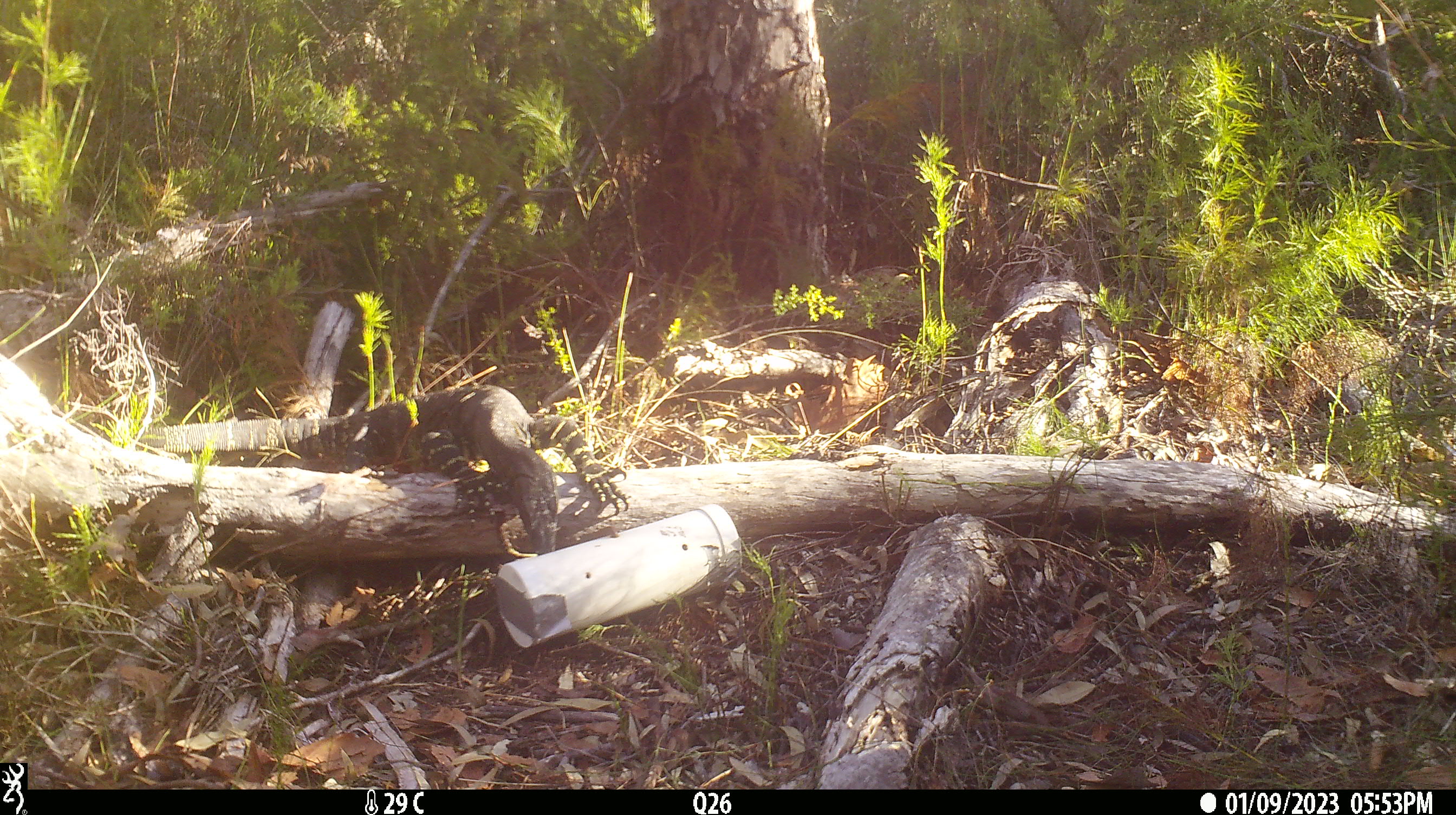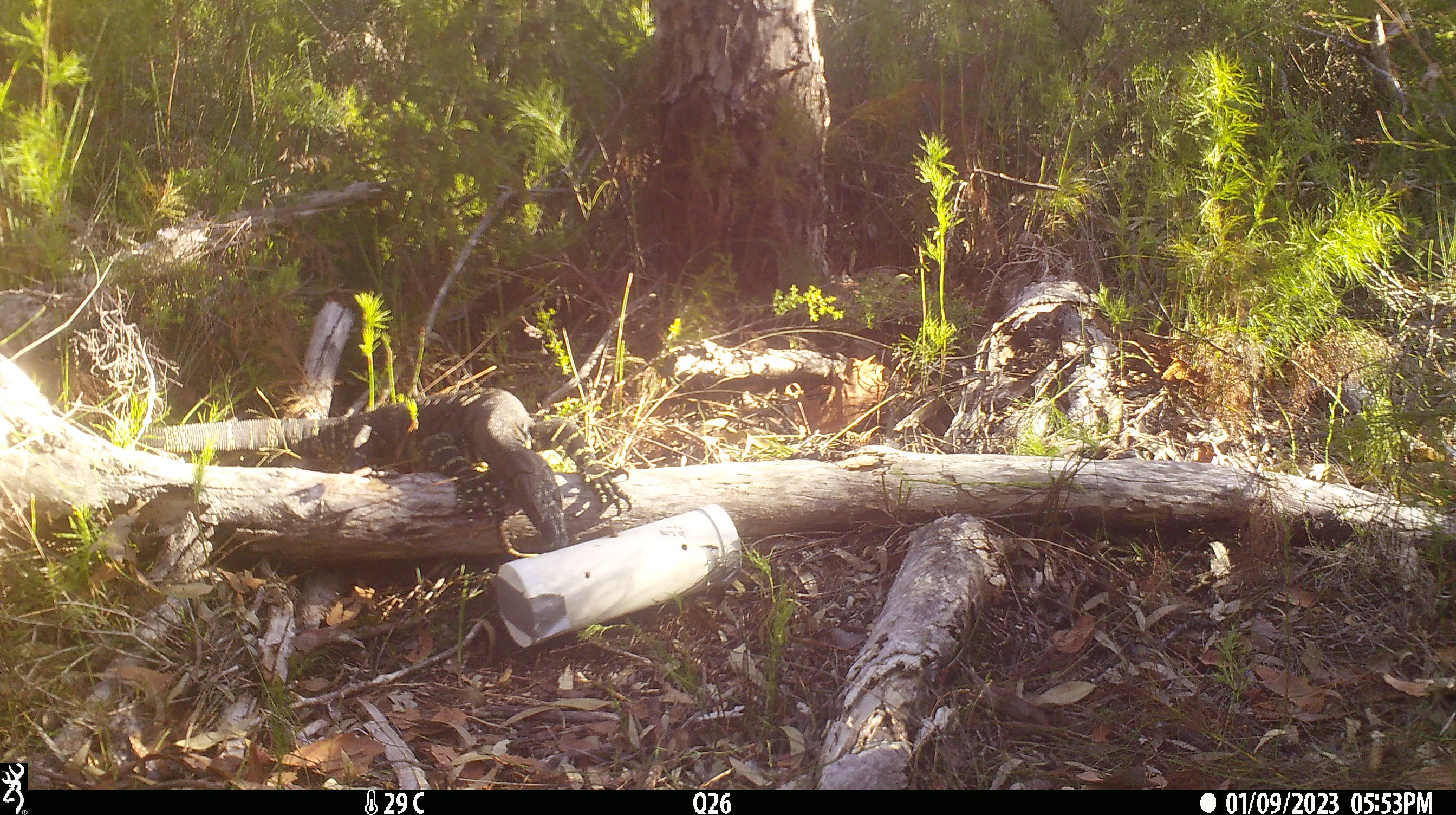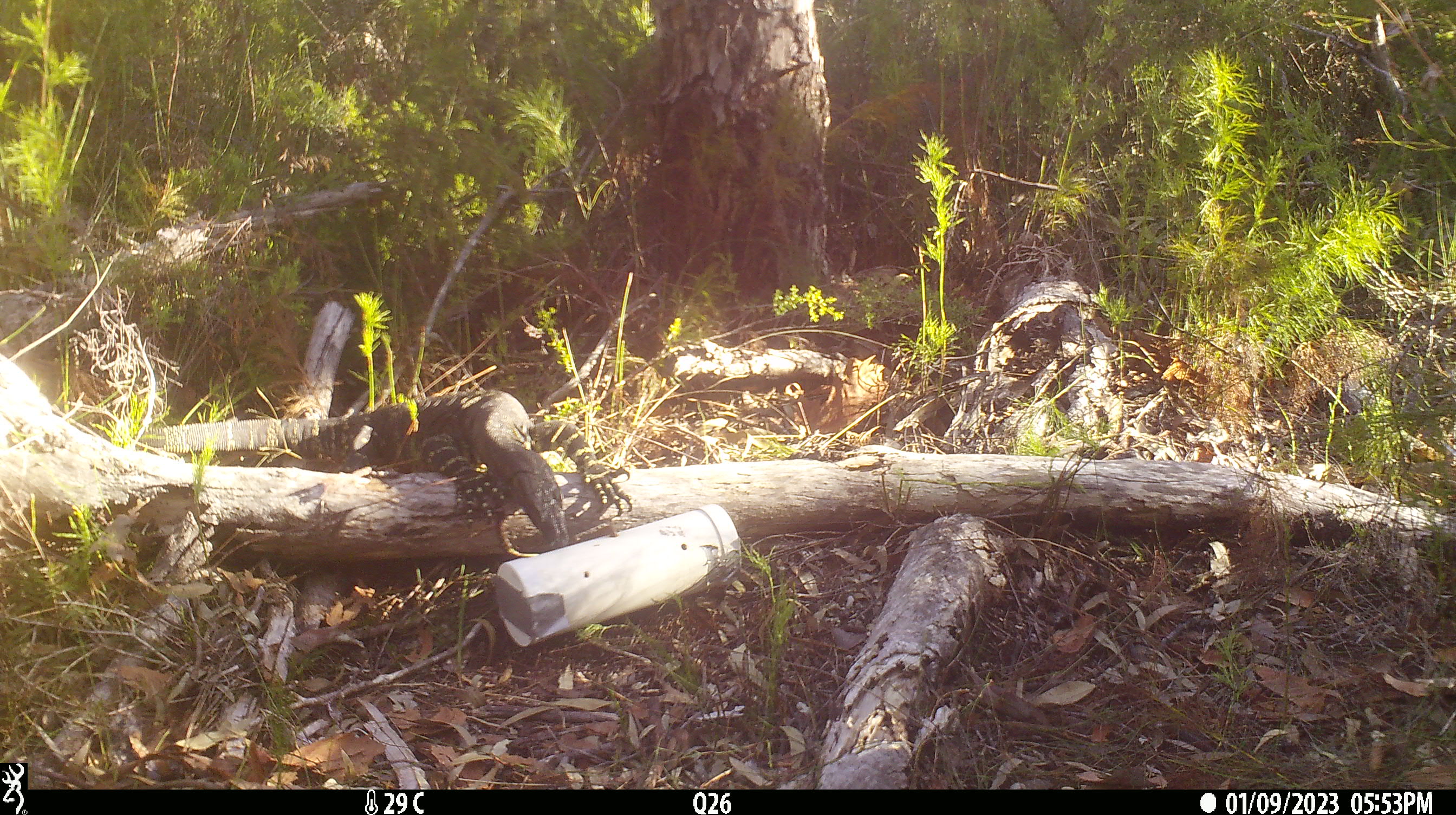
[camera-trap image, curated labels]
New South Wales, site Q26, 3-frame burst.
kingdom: Animalia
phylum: Chordata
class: Reptilia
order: Squamata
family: Varanidae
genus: Varanus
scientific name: Varanus varius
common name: lace monitor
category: goanna